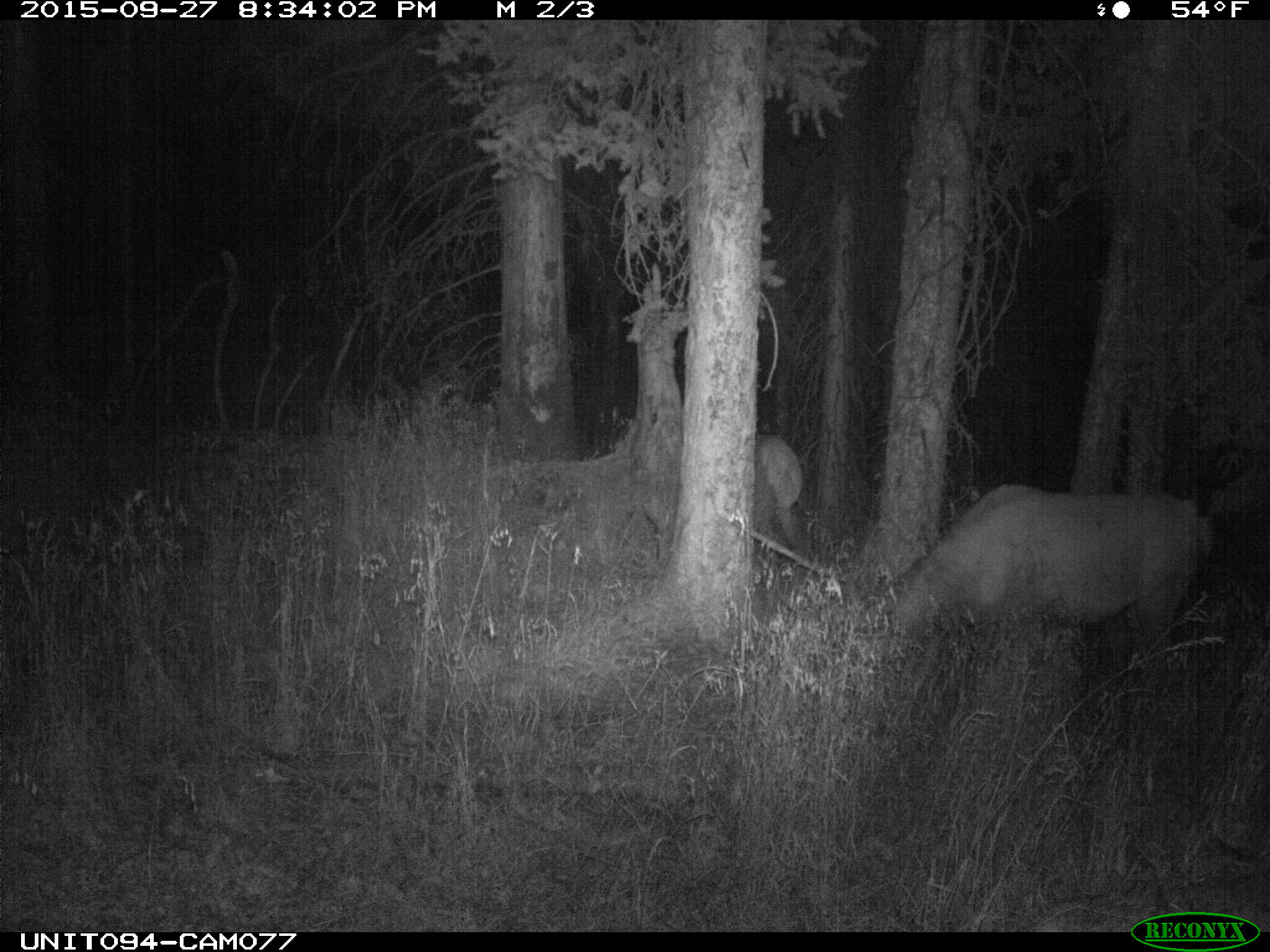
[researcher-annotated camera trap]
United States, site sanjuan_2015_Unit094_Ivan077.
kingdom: Animalia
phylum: Chordata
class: Mammalia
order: Artiodactyla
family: Cervidae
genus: Cervus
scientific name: Cervus elaphus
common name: red deer